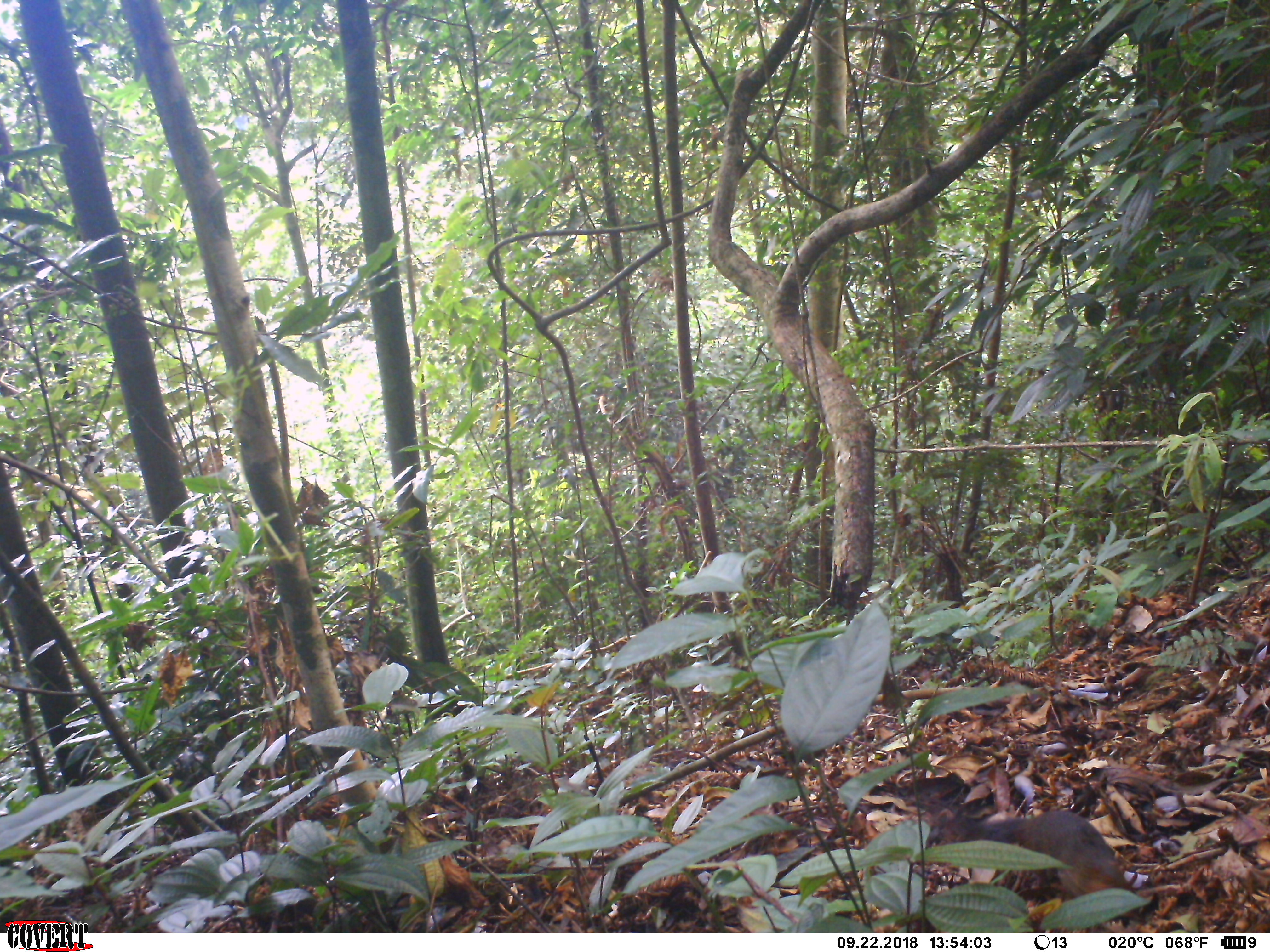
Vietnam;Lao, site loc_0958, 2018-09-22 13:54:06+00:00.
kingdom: Animalia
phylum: Chordata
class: Mammalia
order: Rodentia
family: Sciuridae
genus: Dremomys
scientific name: Dremomys rufigenis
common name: red-cheeked squirrel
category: red cheeked squirrel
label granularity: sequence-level